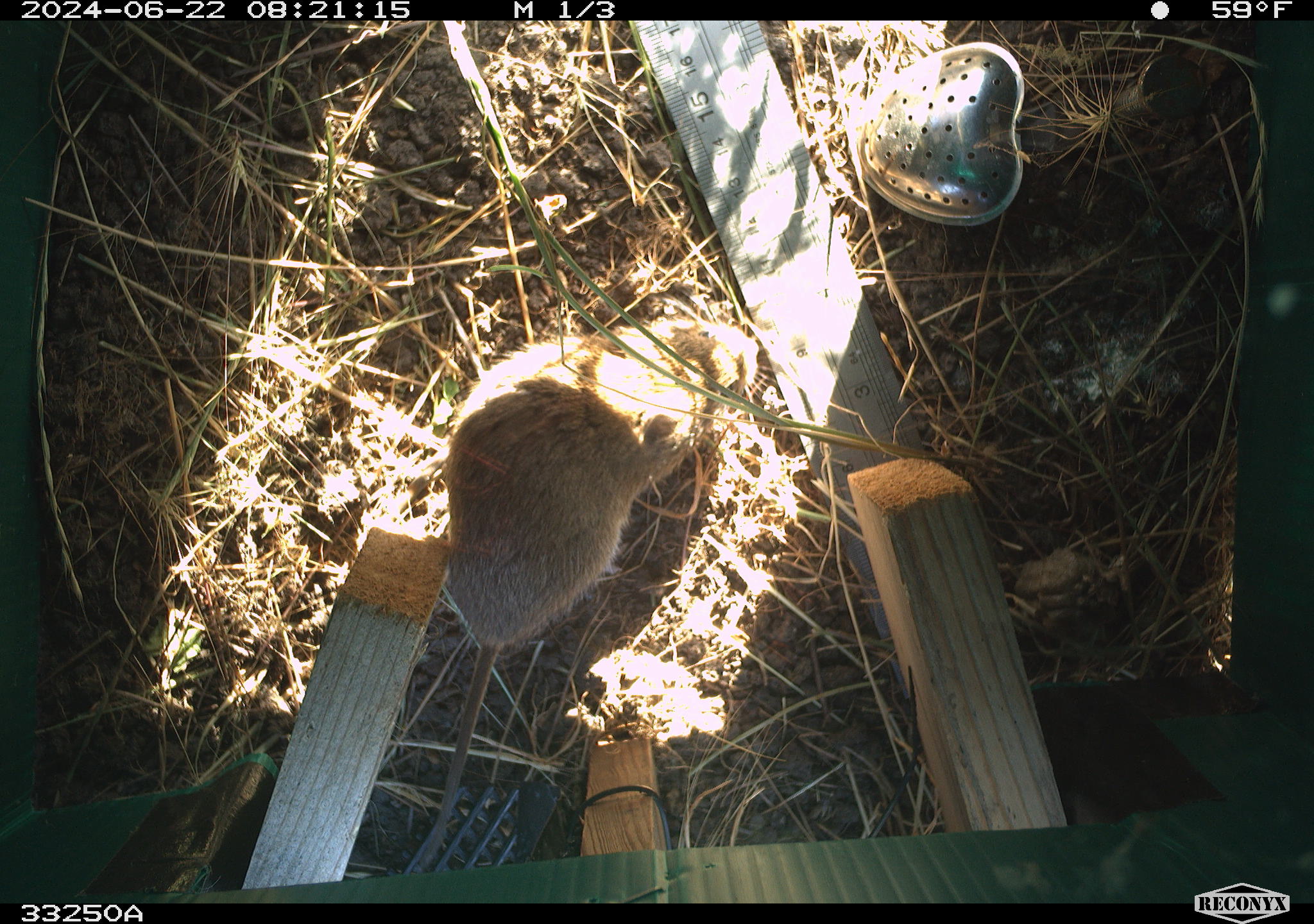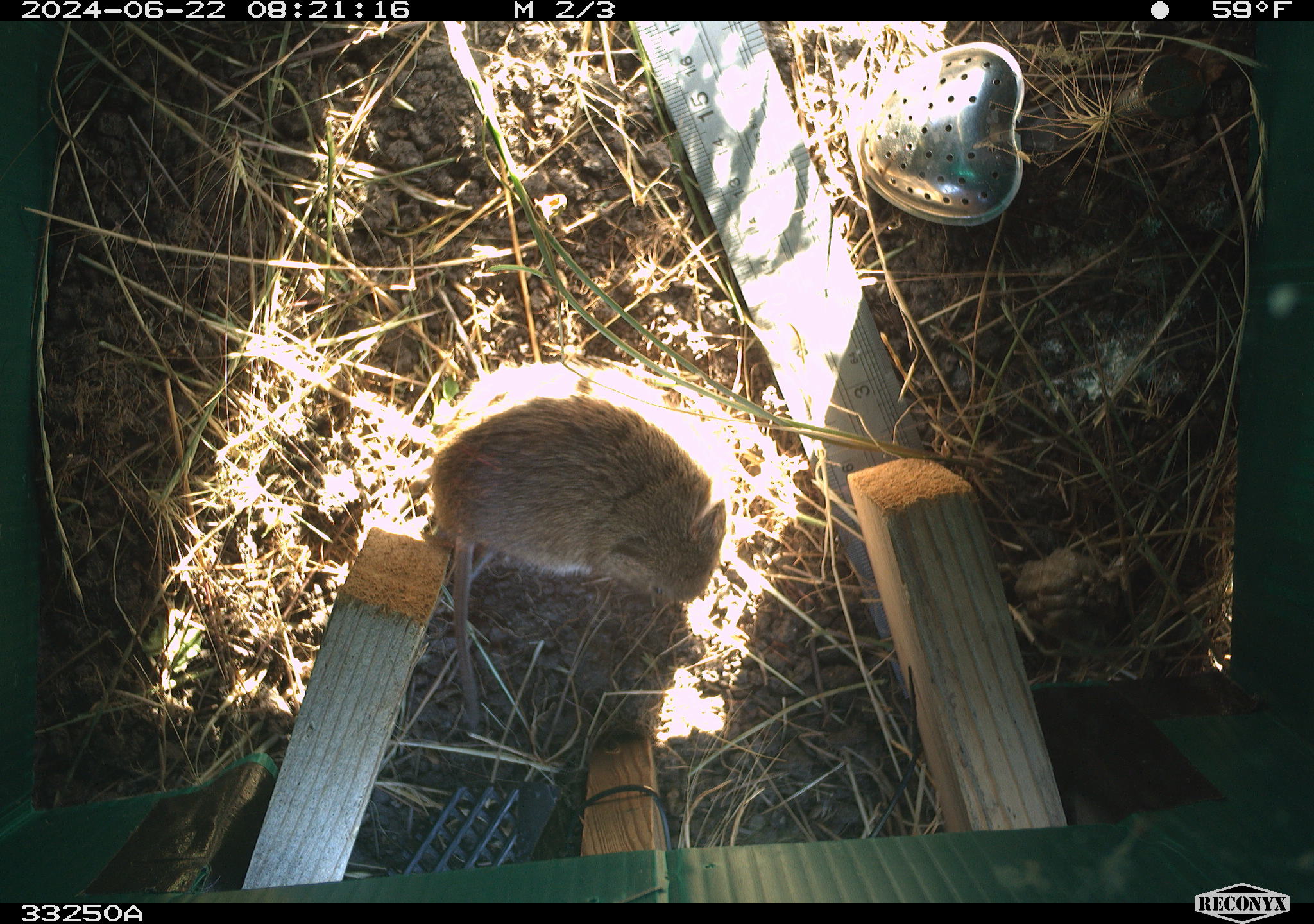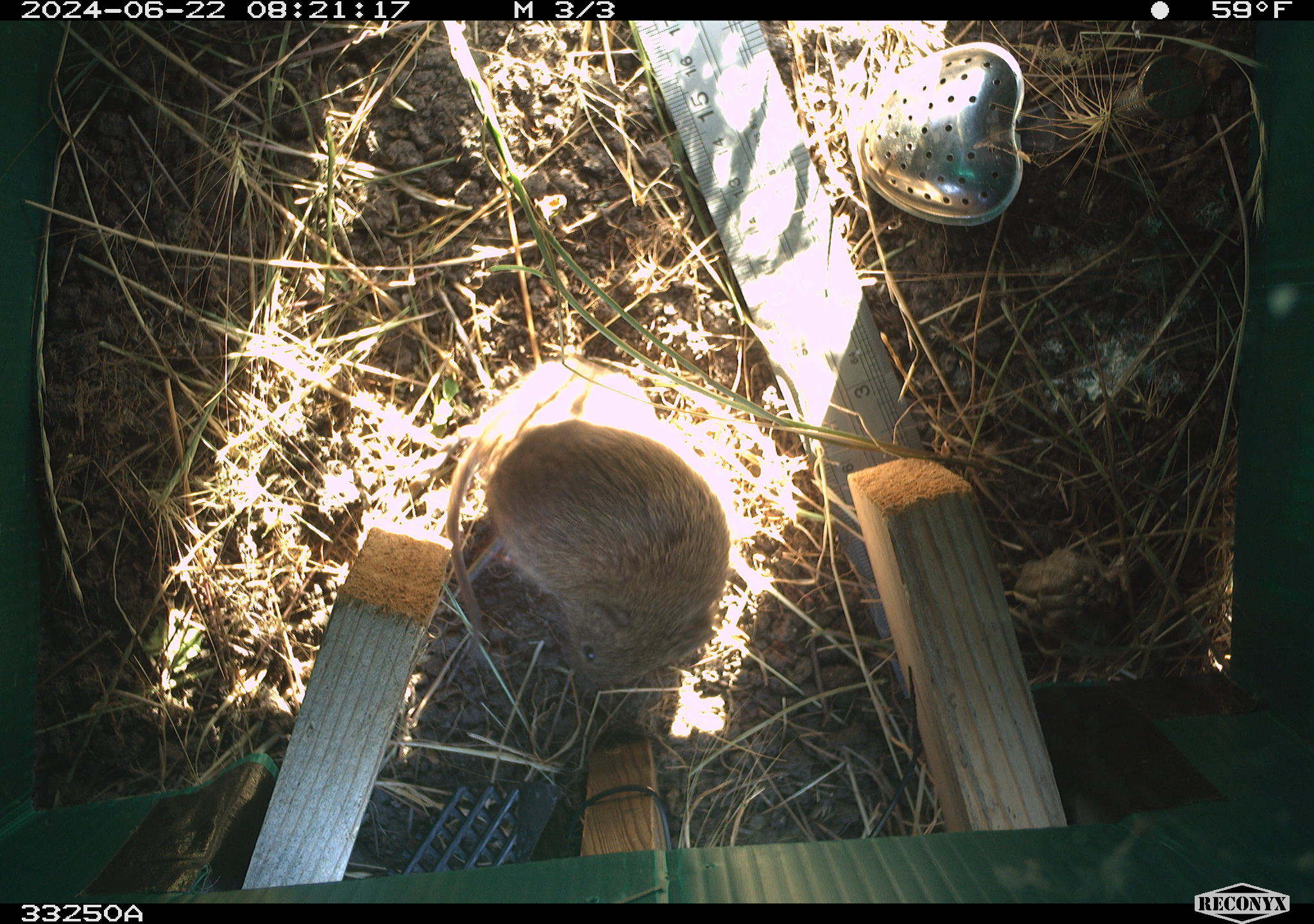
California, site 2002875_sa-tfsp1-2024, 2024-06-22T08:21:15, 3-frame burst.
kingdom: Animalia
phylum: Chordata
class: Mammalia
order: Rodentia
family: Cricetidae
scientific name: Arvicolinae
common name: voles, lemmings, and muskrats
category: arvicolinae subfamily